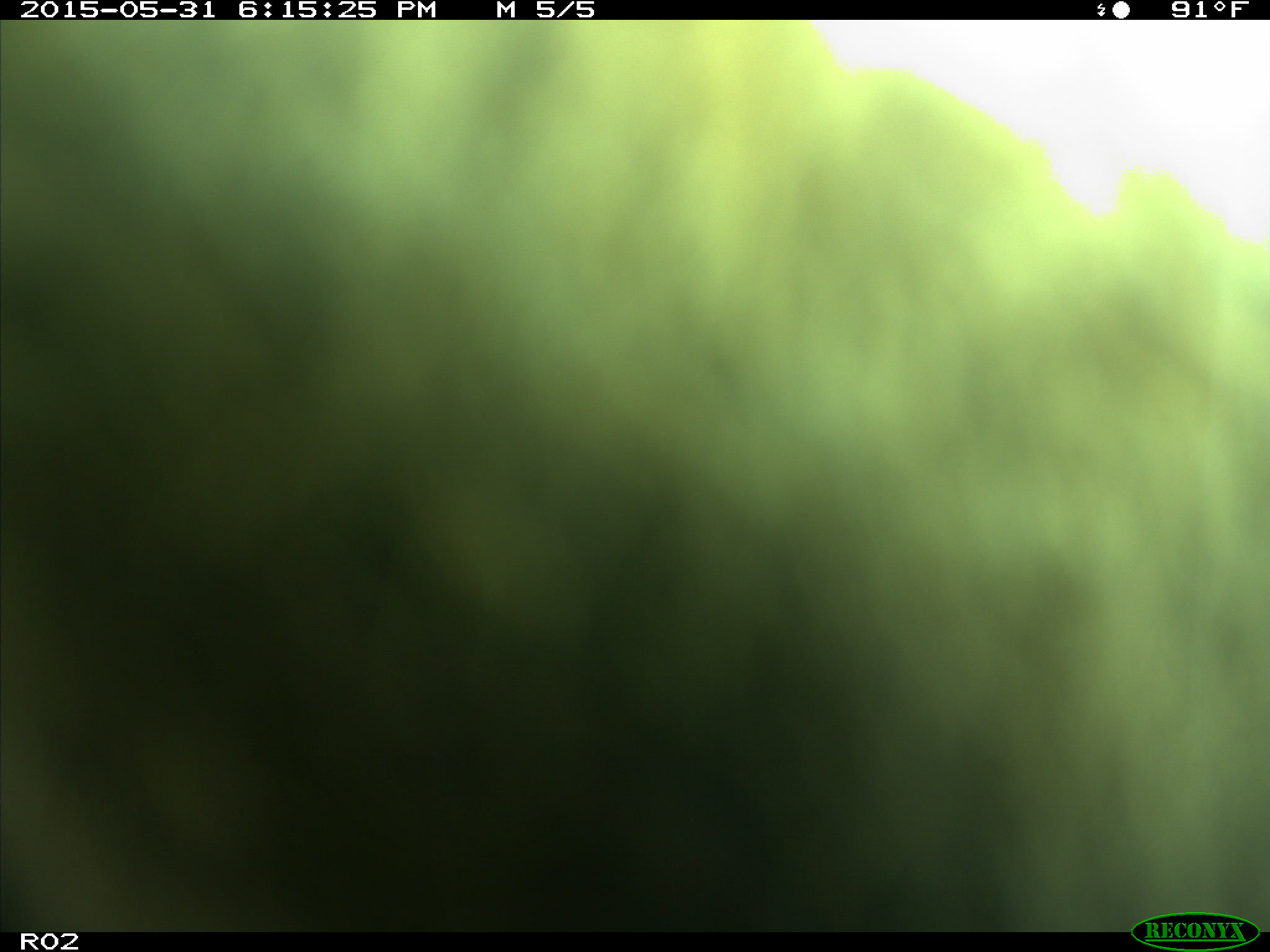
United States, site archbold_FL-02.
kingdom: Animalia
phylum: Chordata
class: Mammalia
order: Artiodactyla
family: Bovidae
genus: Bos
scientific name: Bos taurus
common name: domestic cow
Bos taurus (domestic cow).